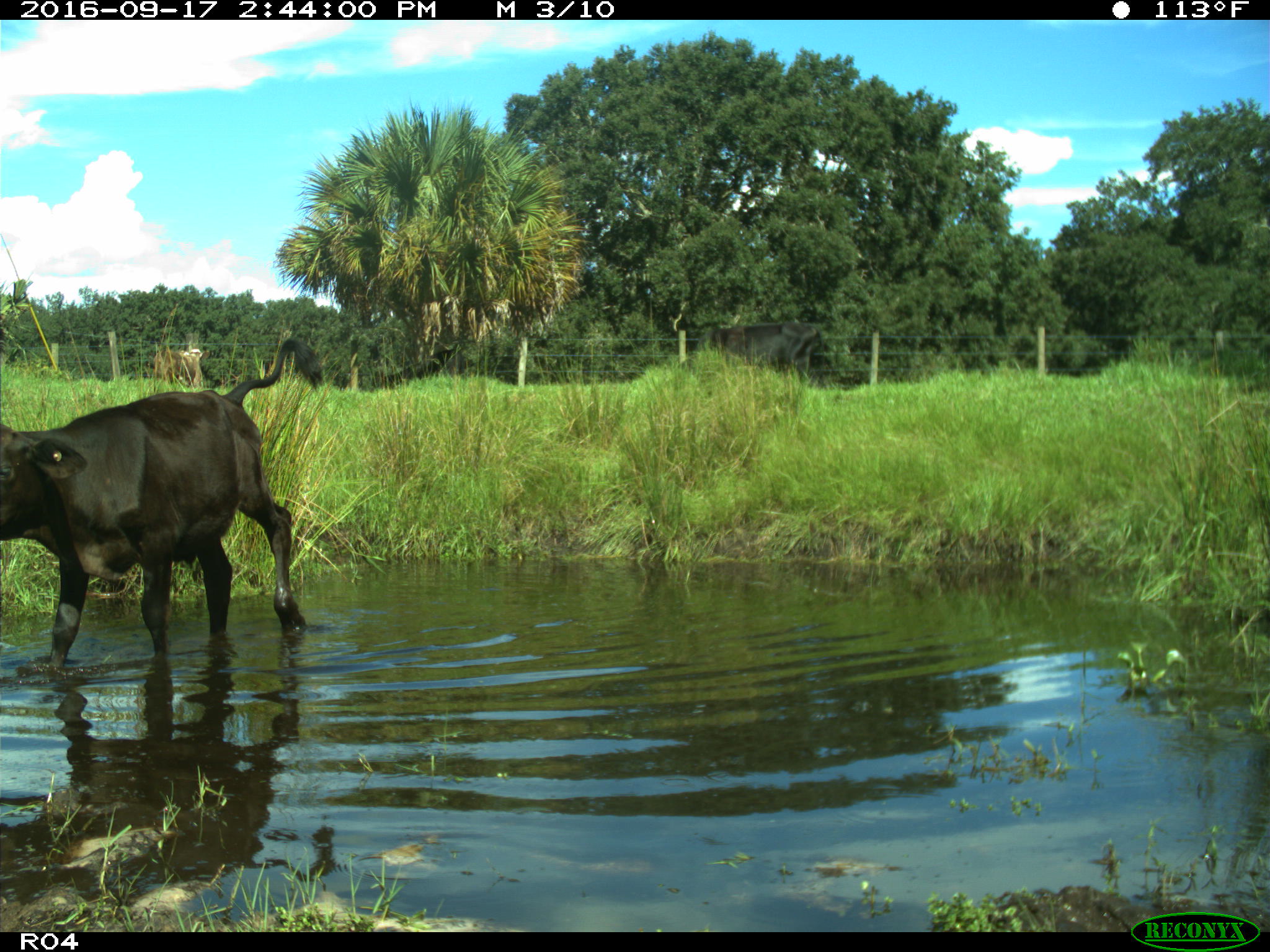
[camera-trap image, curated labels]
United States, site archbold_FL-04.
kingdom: Animalia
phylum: Chordata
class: Mammalia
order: Artiodactyla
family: Bovidae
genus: Bos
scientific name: Bos taurus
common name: domestic cow